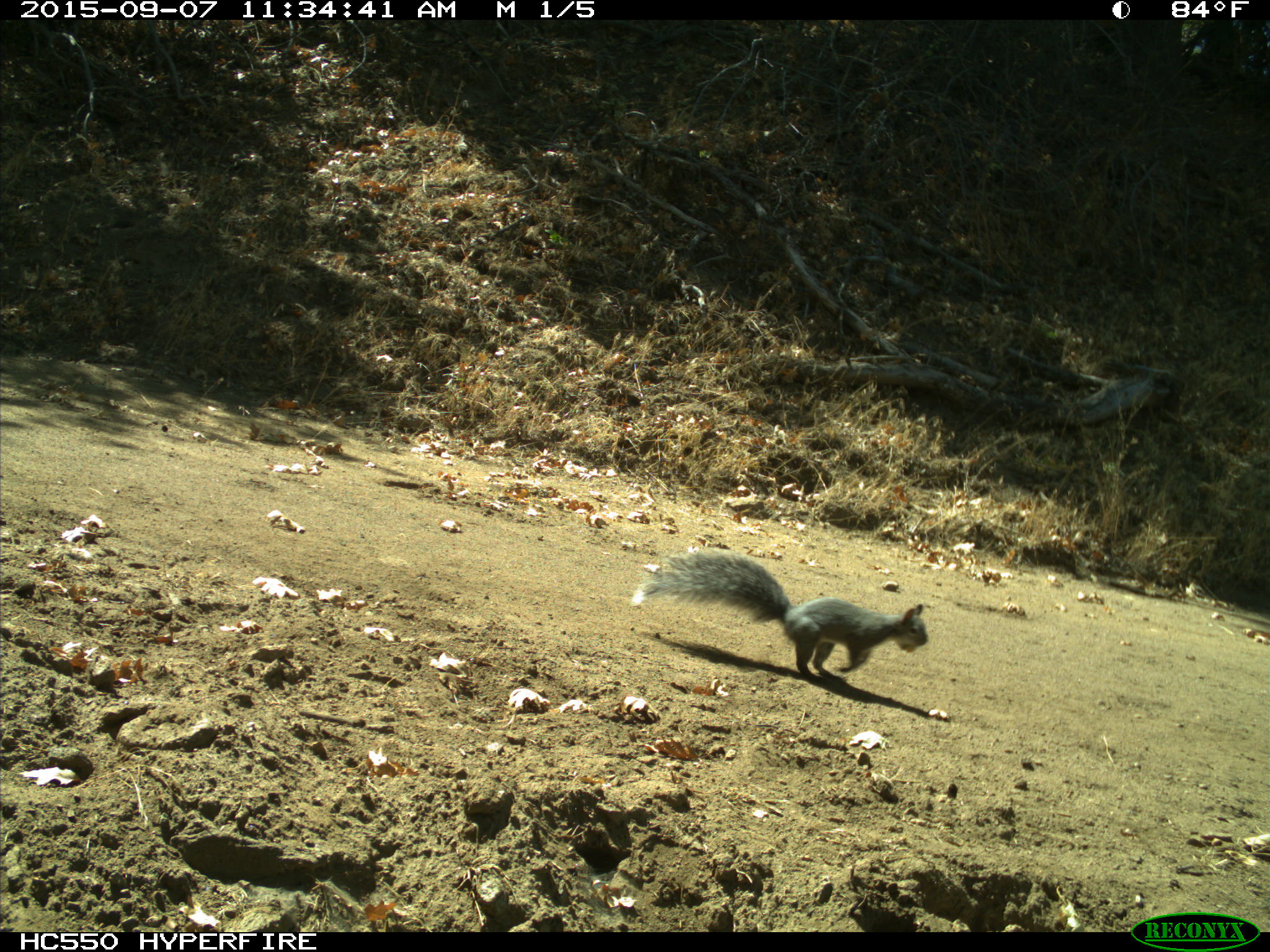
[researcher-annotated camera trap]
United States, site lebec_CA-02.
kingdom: Animalia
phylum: Chordata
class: Mammalia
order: Rodentia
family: Sciuridae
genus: Sciurus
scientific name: Sciurus carolinensis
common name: eastern gray squirrel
Sciurus carolinensis (eastern gray squirrel).